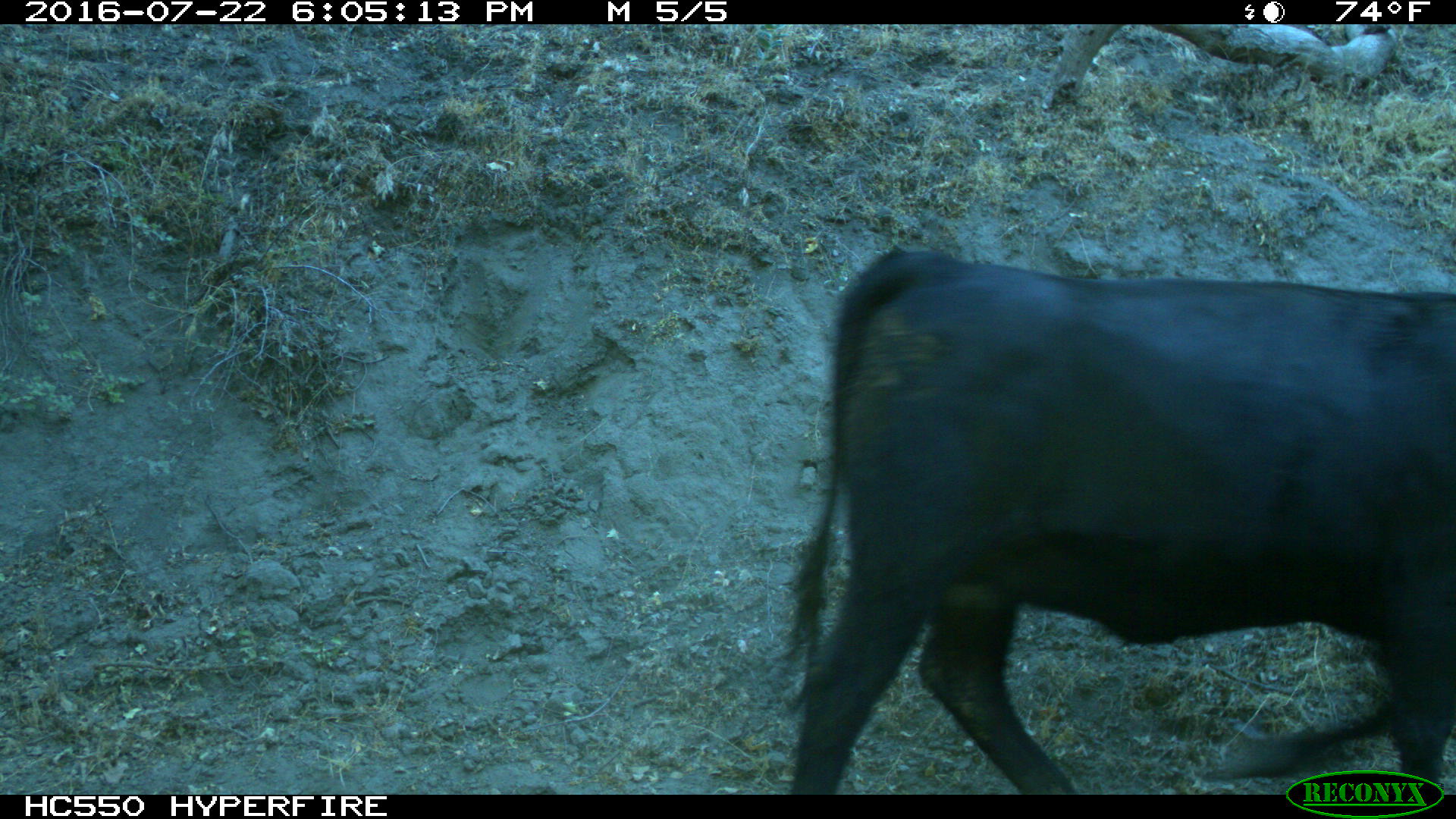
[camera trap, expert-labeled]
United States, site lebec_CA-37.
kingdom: Animalia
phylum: Chordata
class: Mammalia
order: Artiodactyla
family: Bovidae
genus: Bos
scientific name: Bos taurus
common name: domestic cow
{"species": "Bos taurus (domestic cow)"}